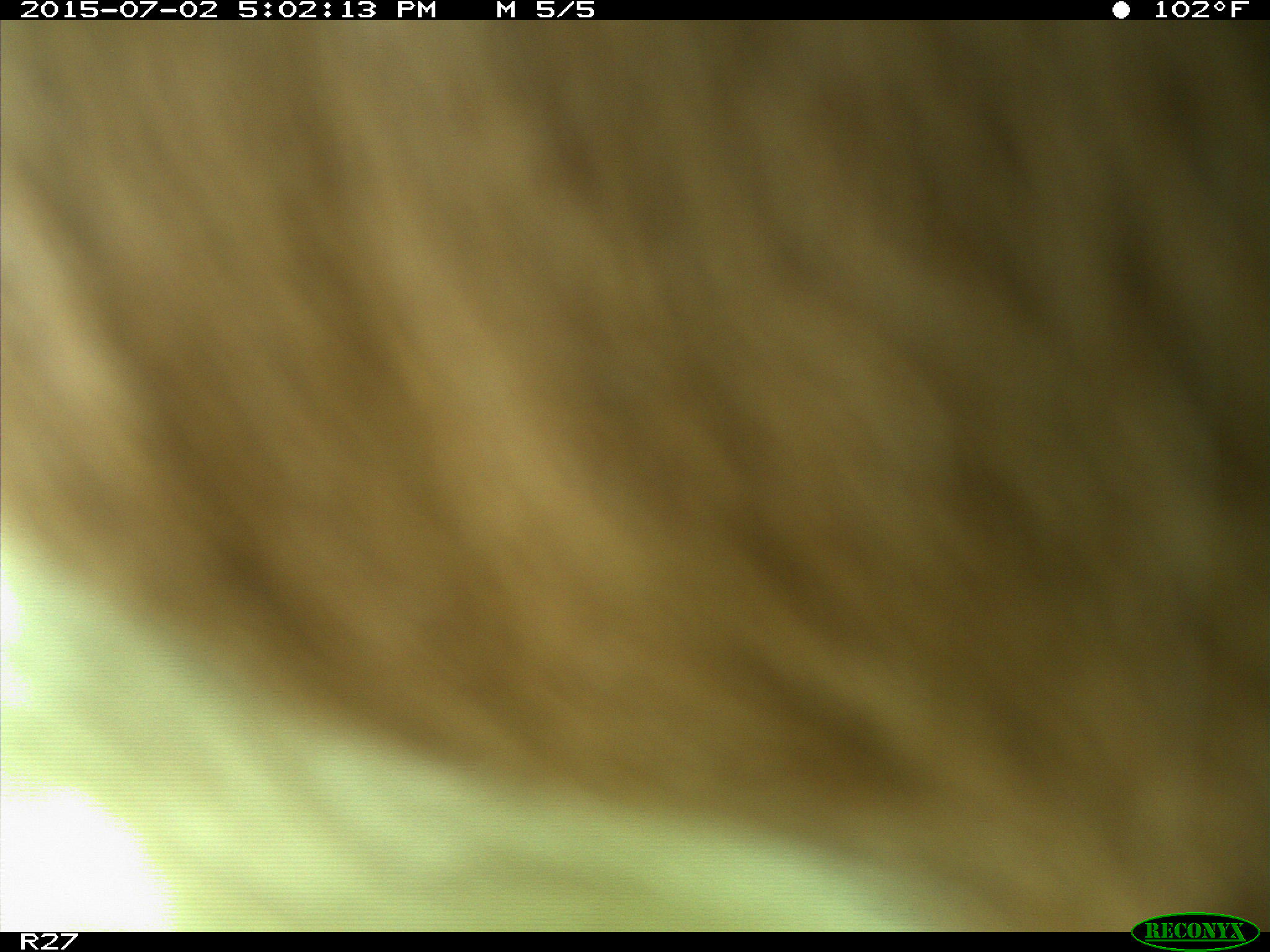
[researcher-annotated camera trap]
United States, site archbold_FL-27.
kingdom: Animalia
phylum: Chordata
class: Mammalia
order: Artiodactyla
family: Bovidae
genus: Bos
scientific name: Bos taurus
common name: domestic cow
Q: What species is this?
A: Bos taurus (domestic cow).